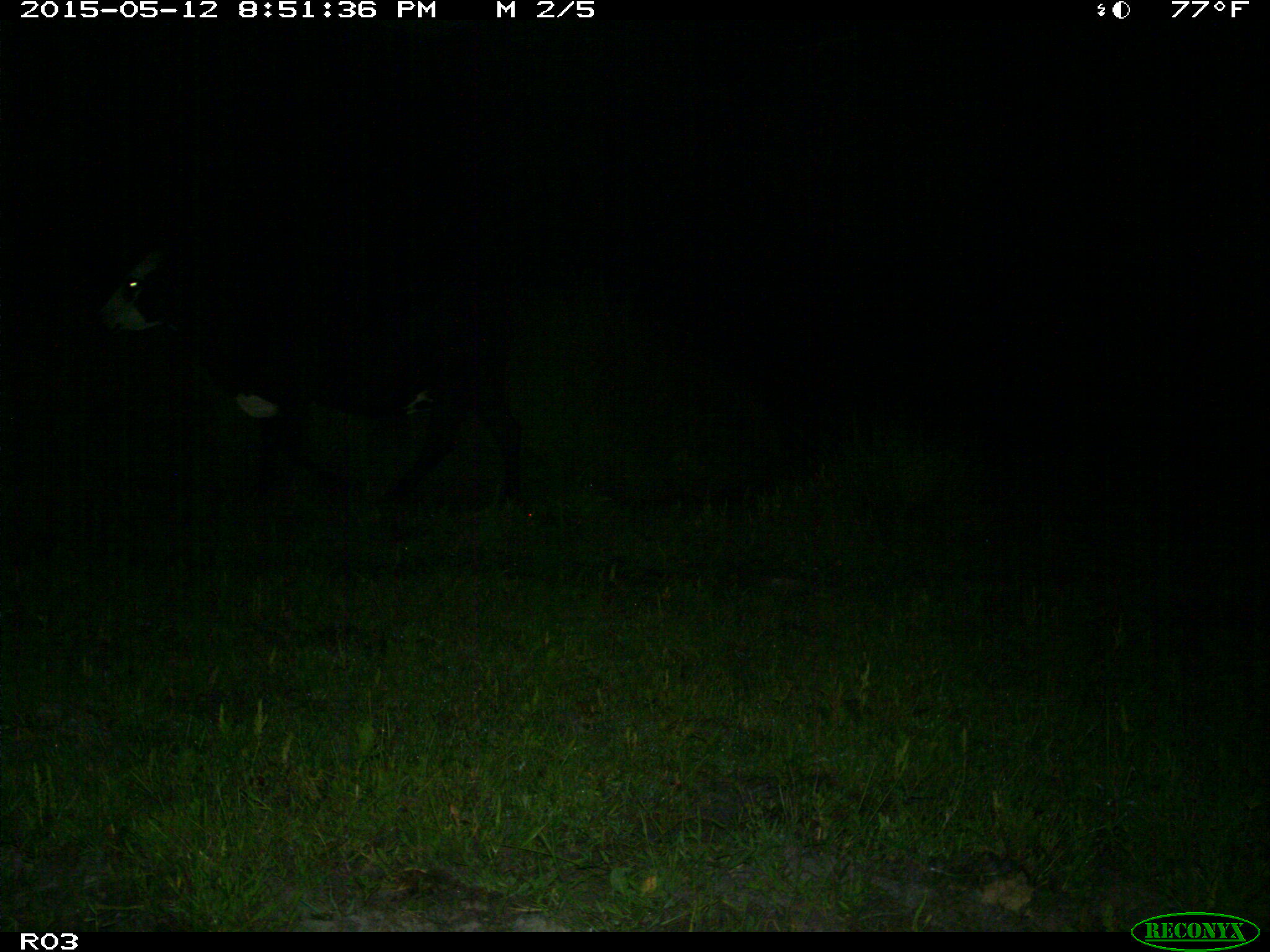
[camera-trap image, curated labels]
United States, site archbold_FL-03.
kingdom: Animalia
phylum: Chordata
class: Mammalia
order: Artiodactyla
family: Bovidae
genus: Bos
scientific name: Bos taurus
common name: domestic cow